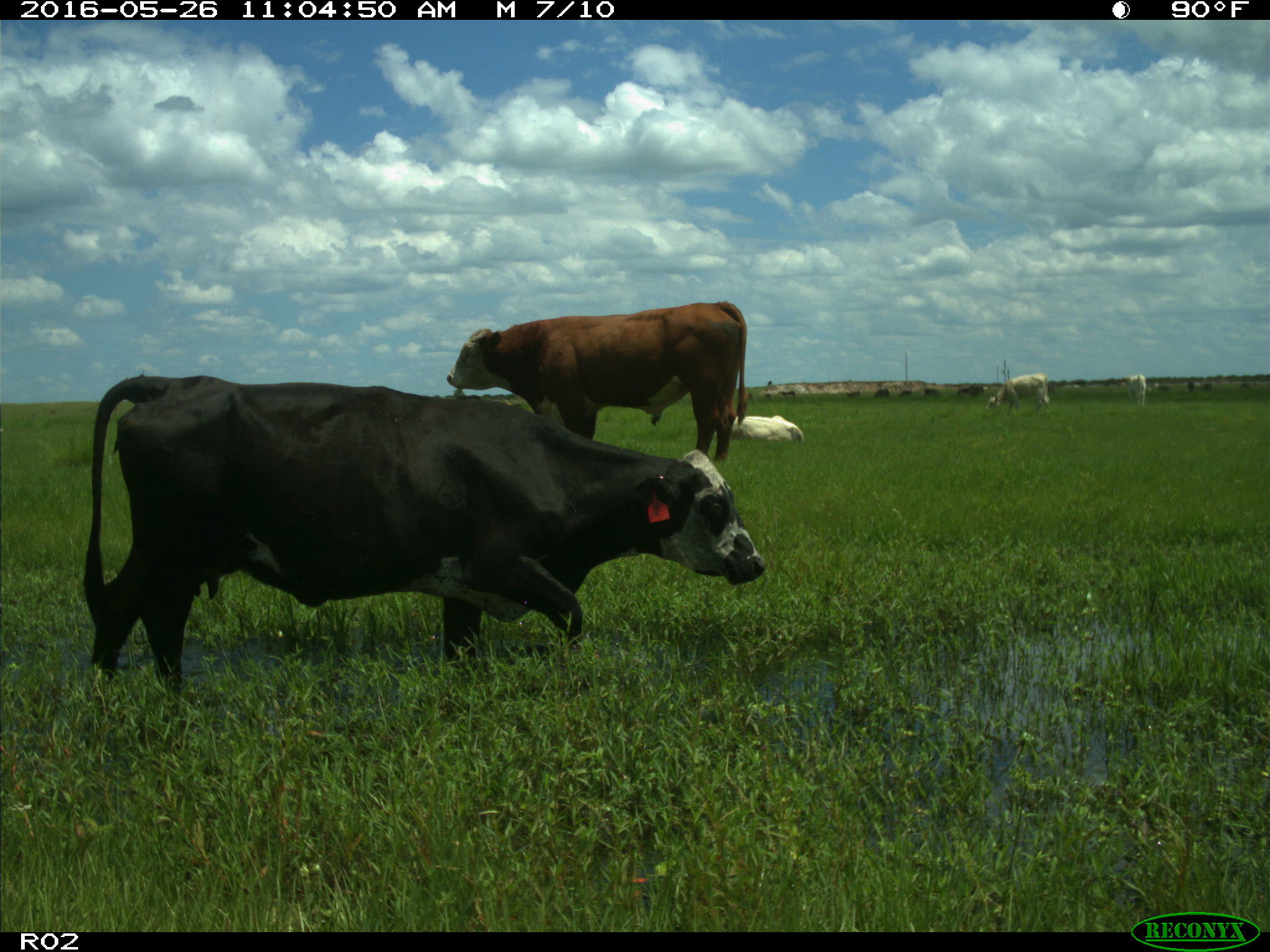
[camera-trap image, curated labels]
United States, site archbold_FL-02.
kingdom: Animalia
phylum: Chordata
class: Mammalia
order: Artiodactyla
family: Bovidae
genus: Bos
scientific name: Bos taurus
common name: domestic cow